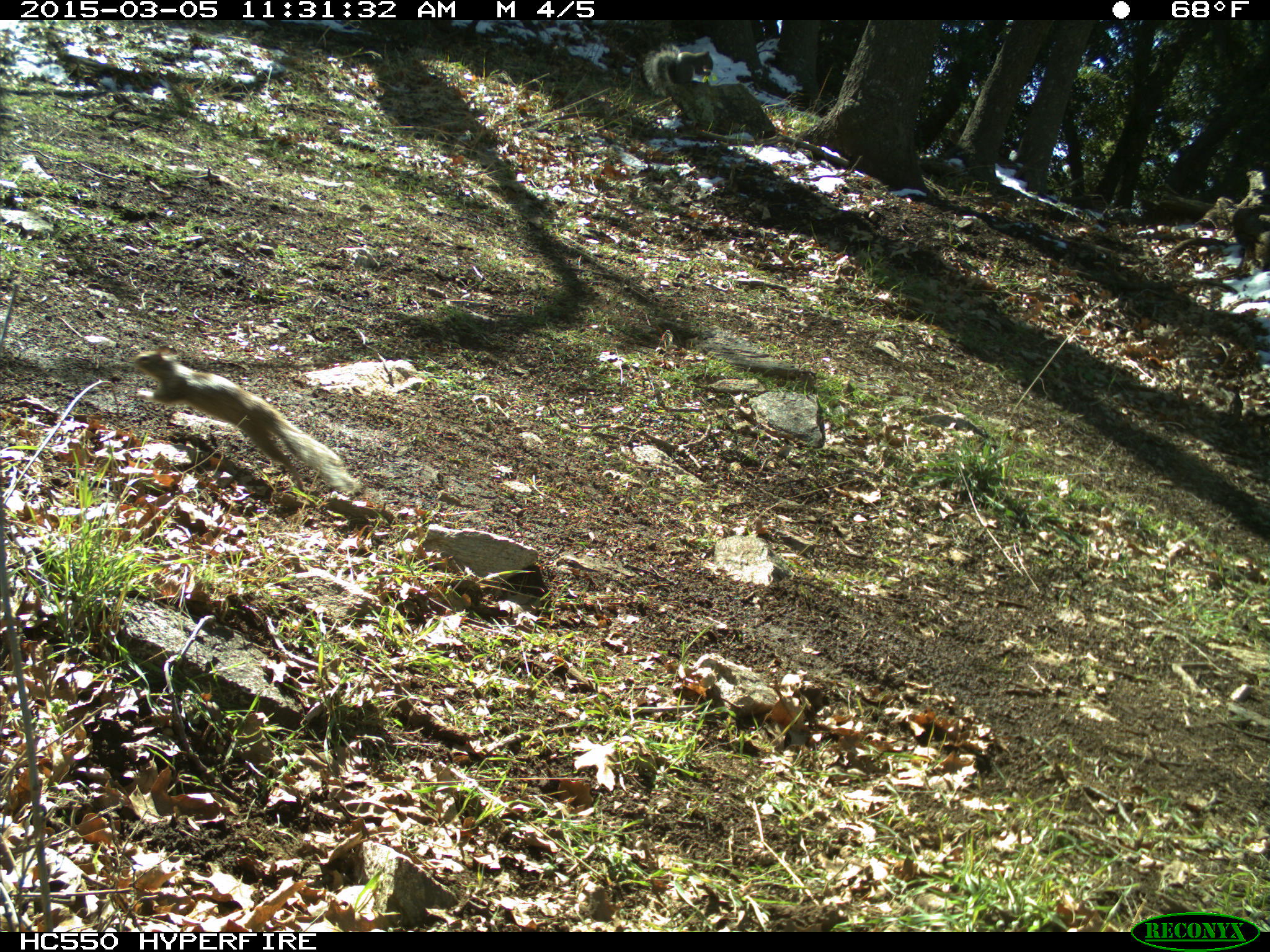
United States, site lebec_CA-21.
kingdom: Animalia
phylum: Chordata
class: Mammalia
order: Rodentia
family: Sciuridae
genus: Sciurus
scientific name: Sciurus carolinensis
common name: eastern gray squirrel